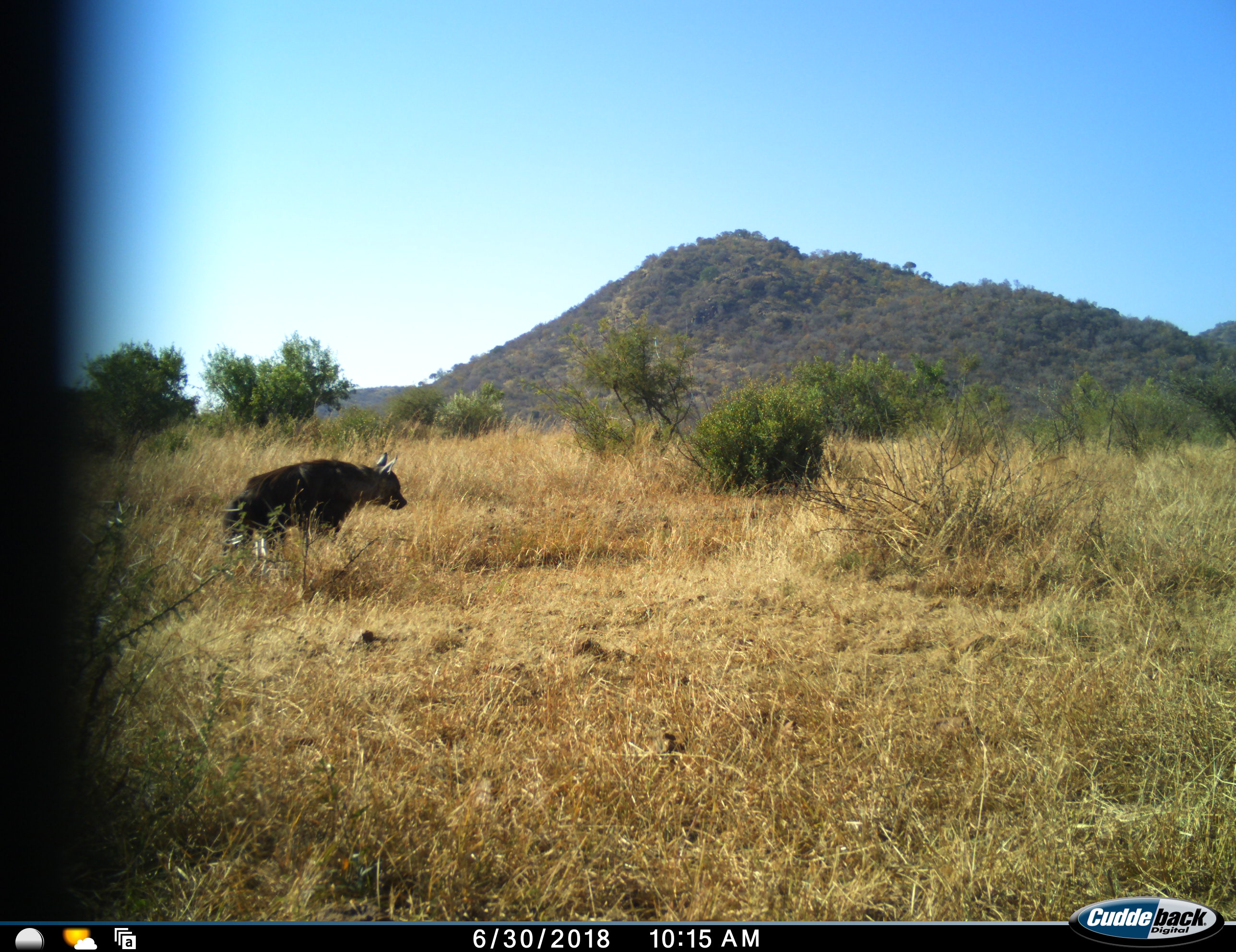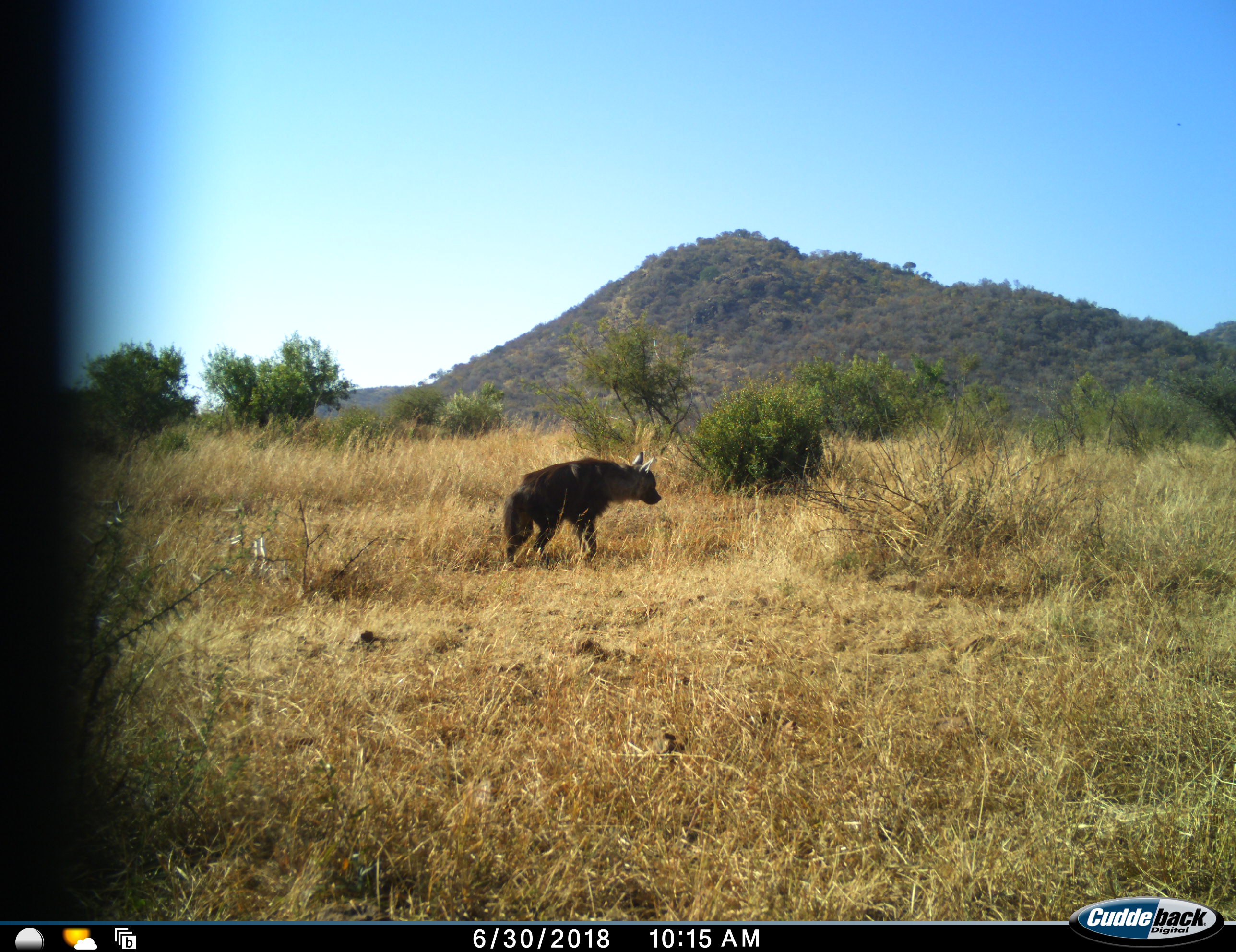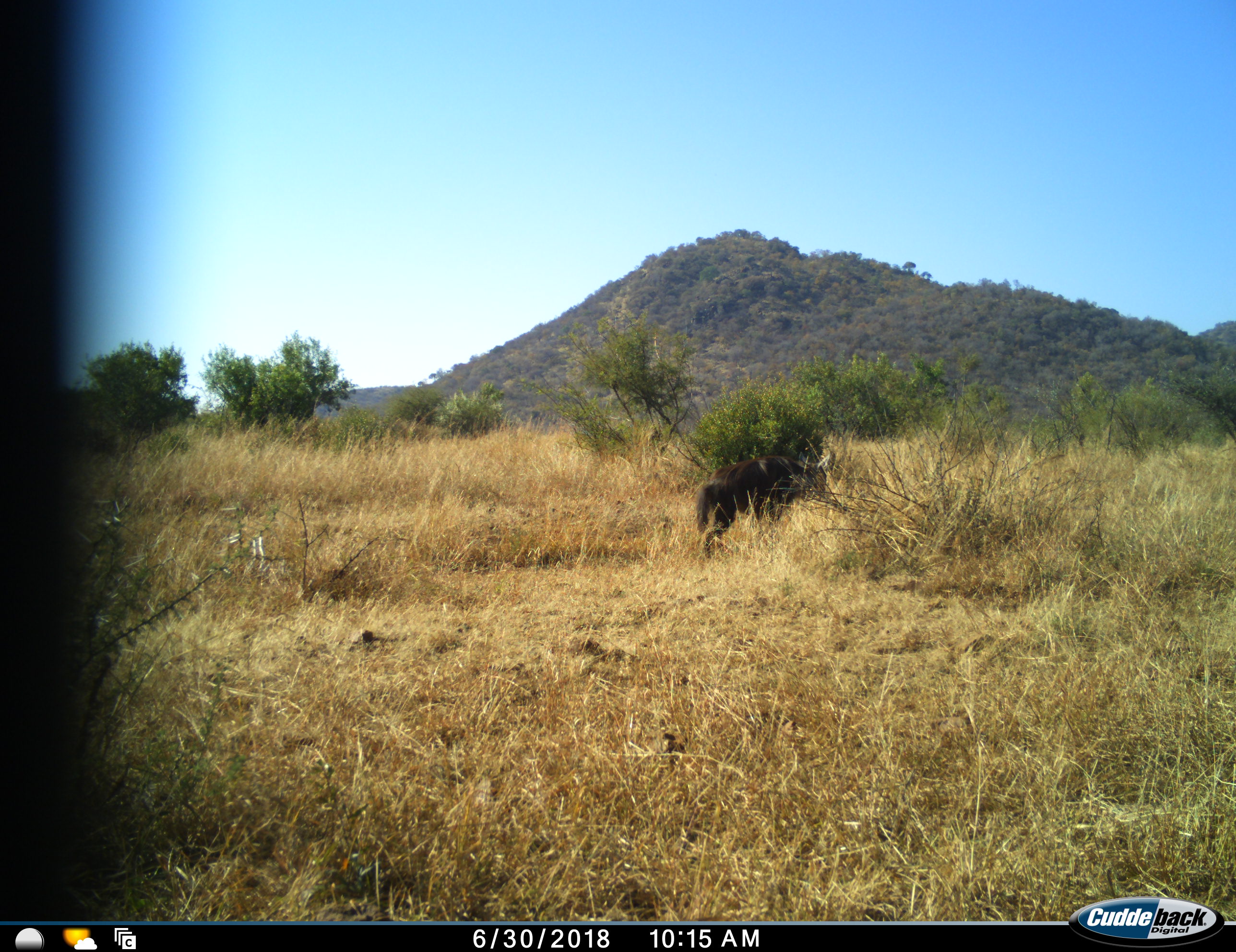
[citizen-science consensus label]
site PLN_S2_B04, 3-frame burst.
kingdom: Animalia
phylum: Chordata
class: Mammalia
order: Carnivora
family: Hyaenidae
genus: Parahyaena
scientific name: Parahyaena brunnea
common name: brown hyena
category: hyenabrown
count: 1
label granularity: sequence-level